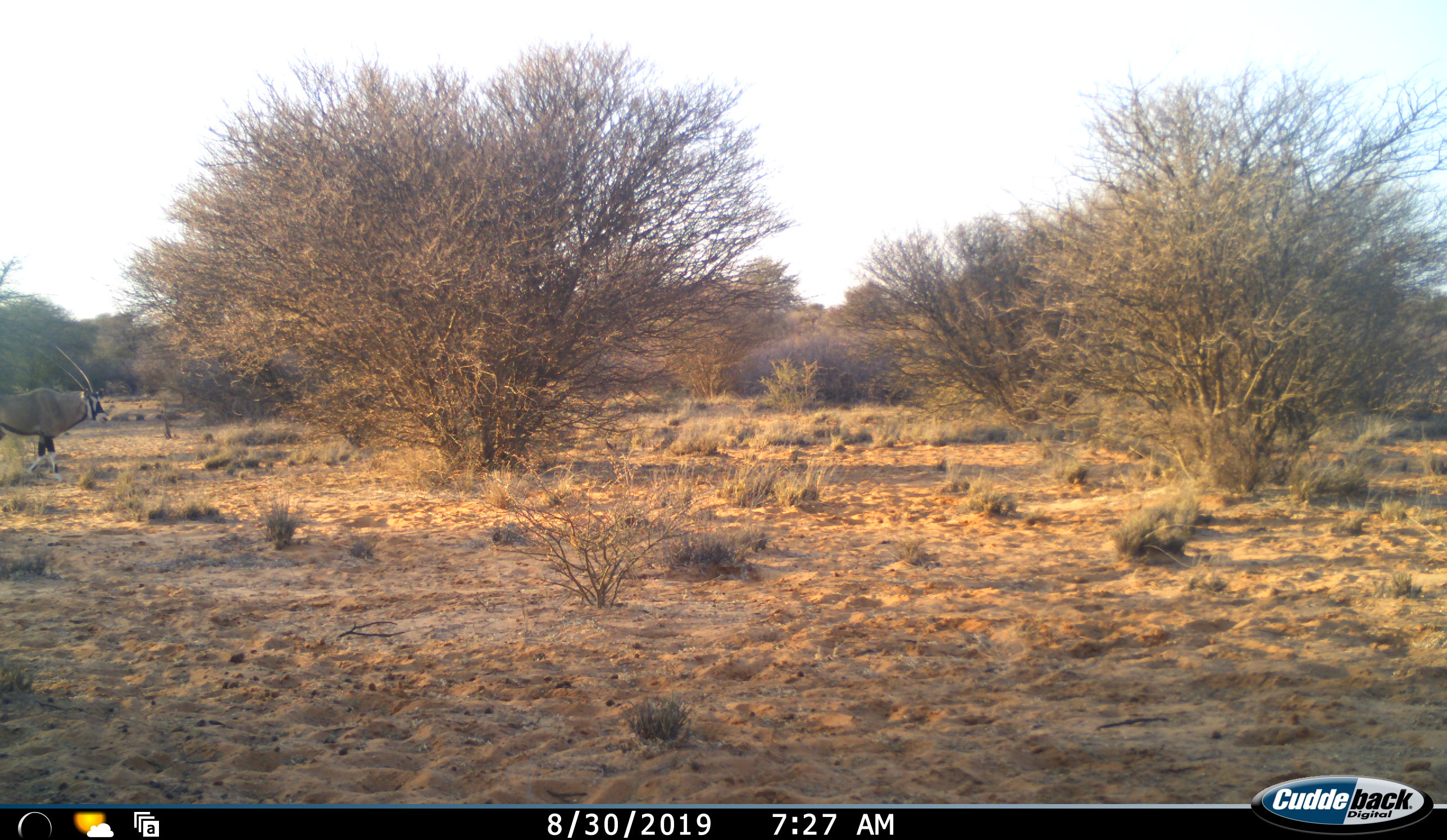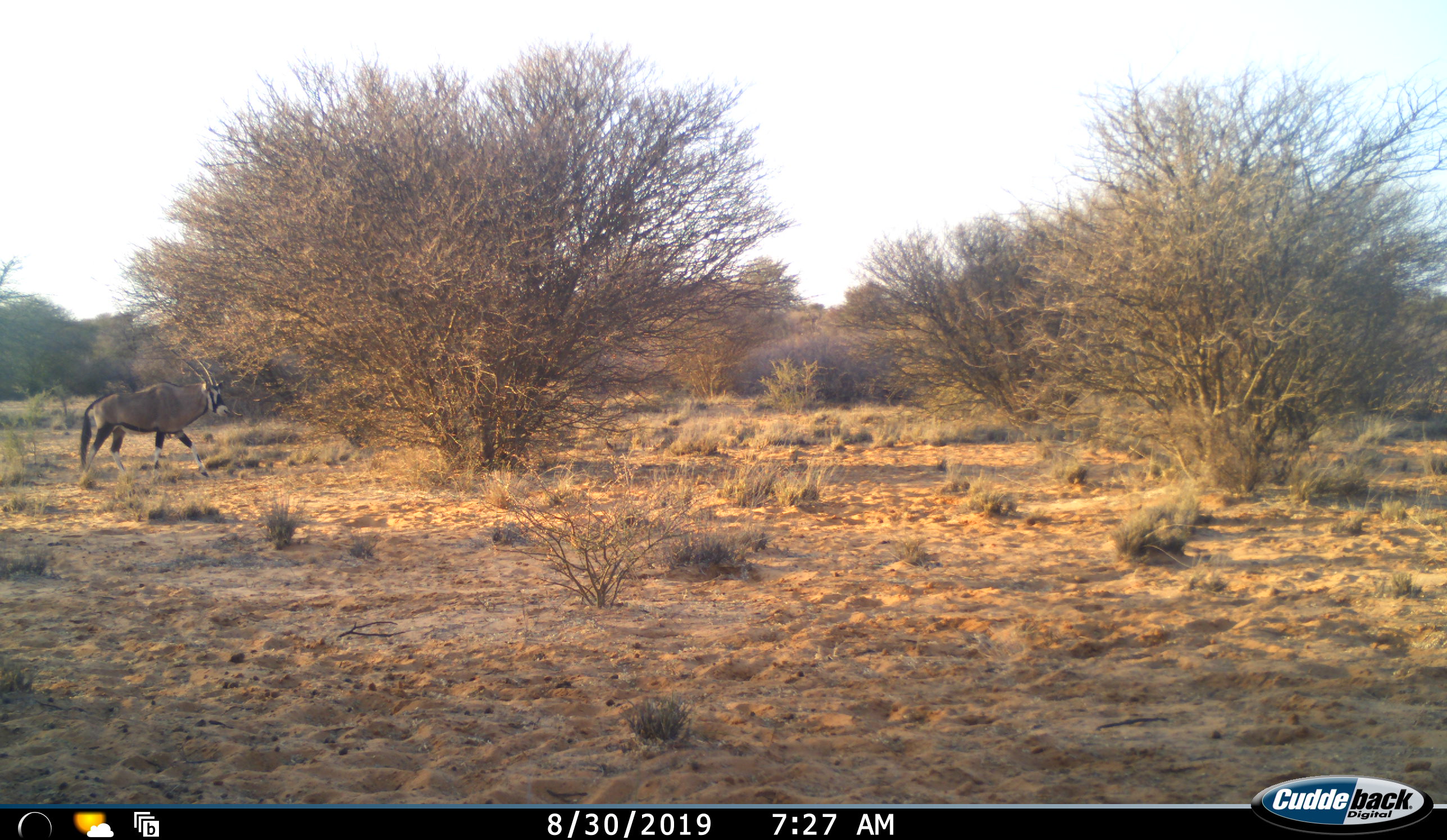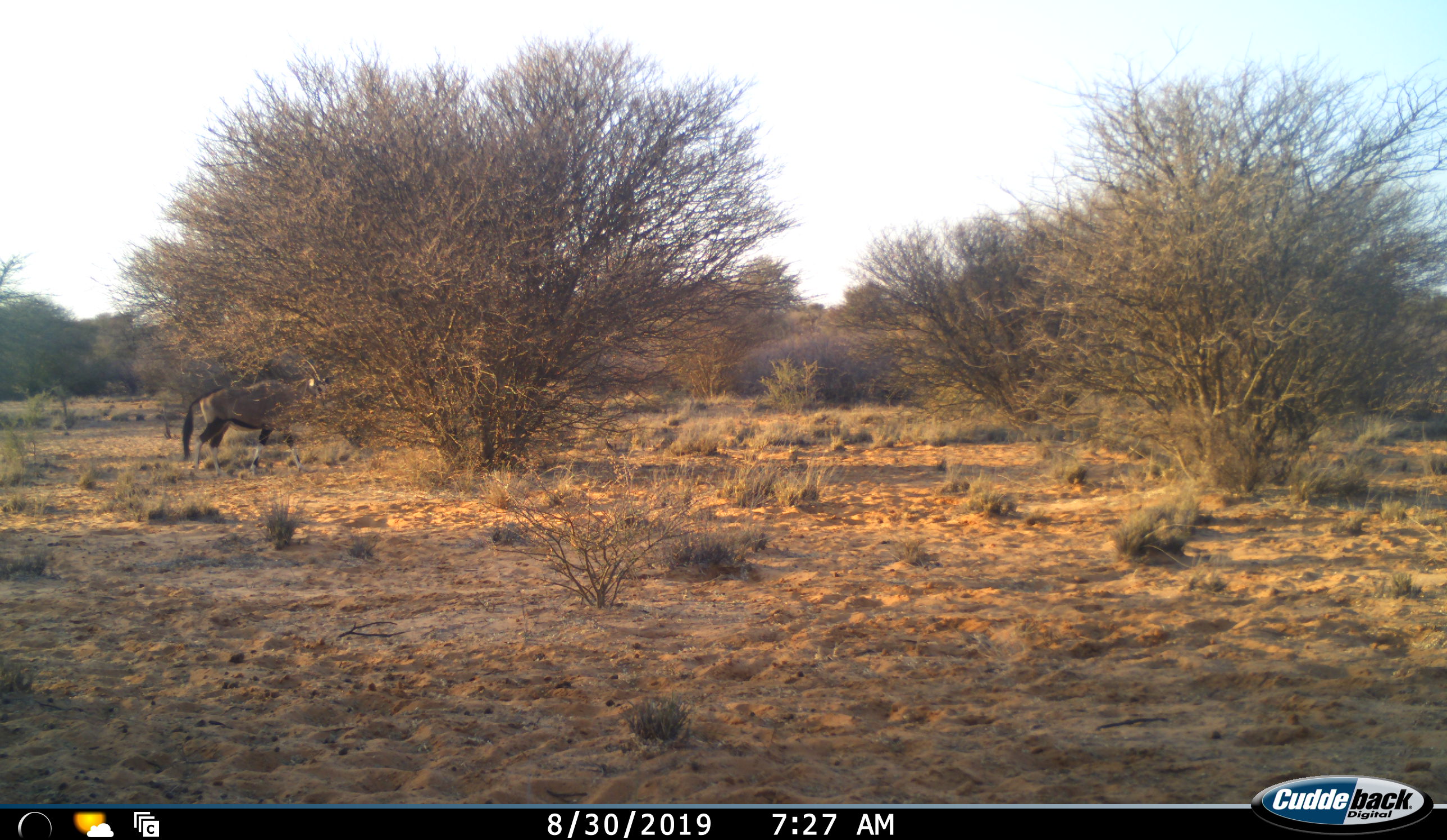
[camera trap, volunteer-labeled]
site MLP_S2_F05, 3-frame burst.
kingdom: Animalia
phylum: Chordata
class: Mammalia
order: Artiodactyla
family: Bovidae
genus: Oryx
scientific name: Oryx gazella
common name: gemsbok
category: oryx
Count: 1.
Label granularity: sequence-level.